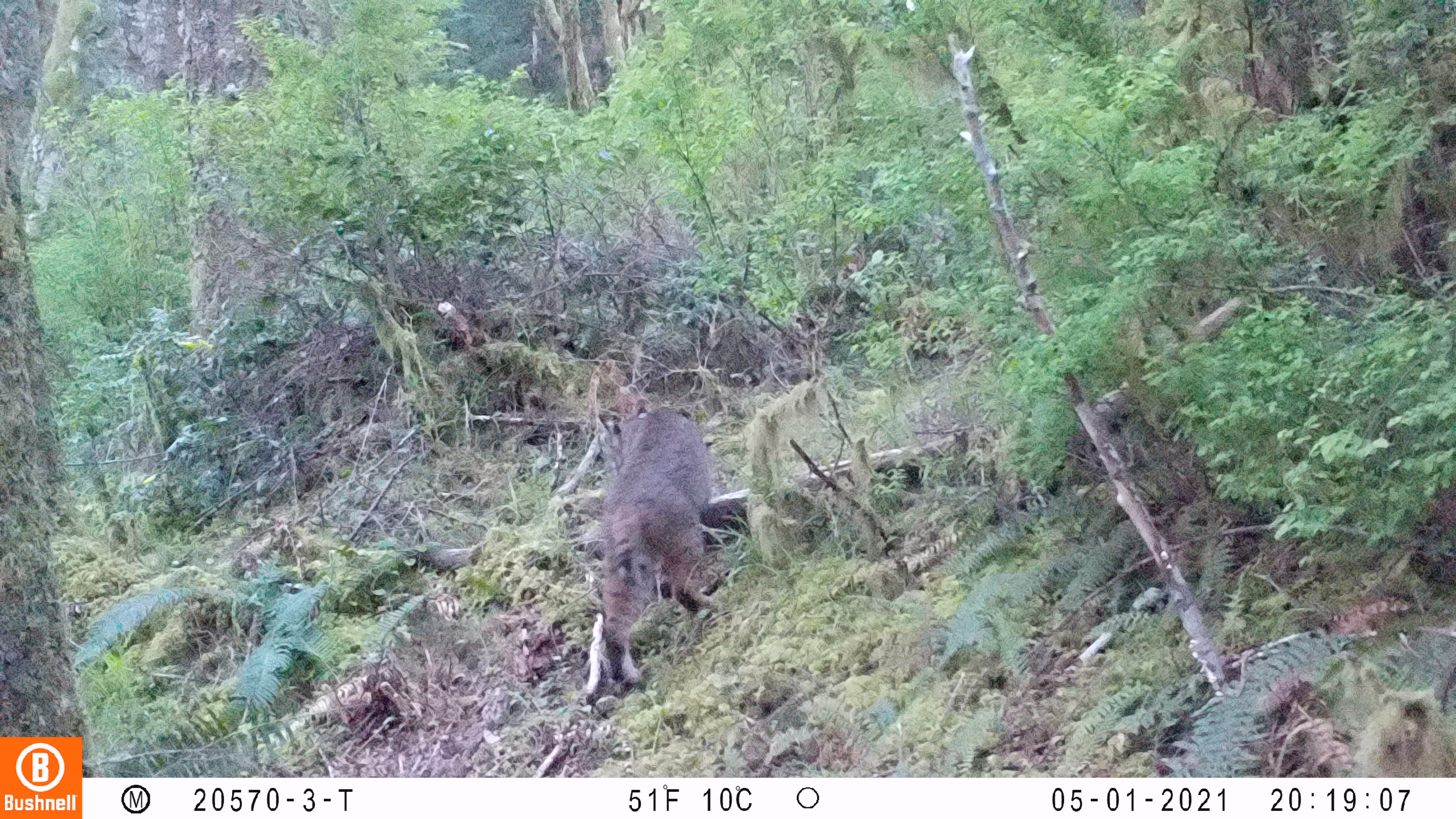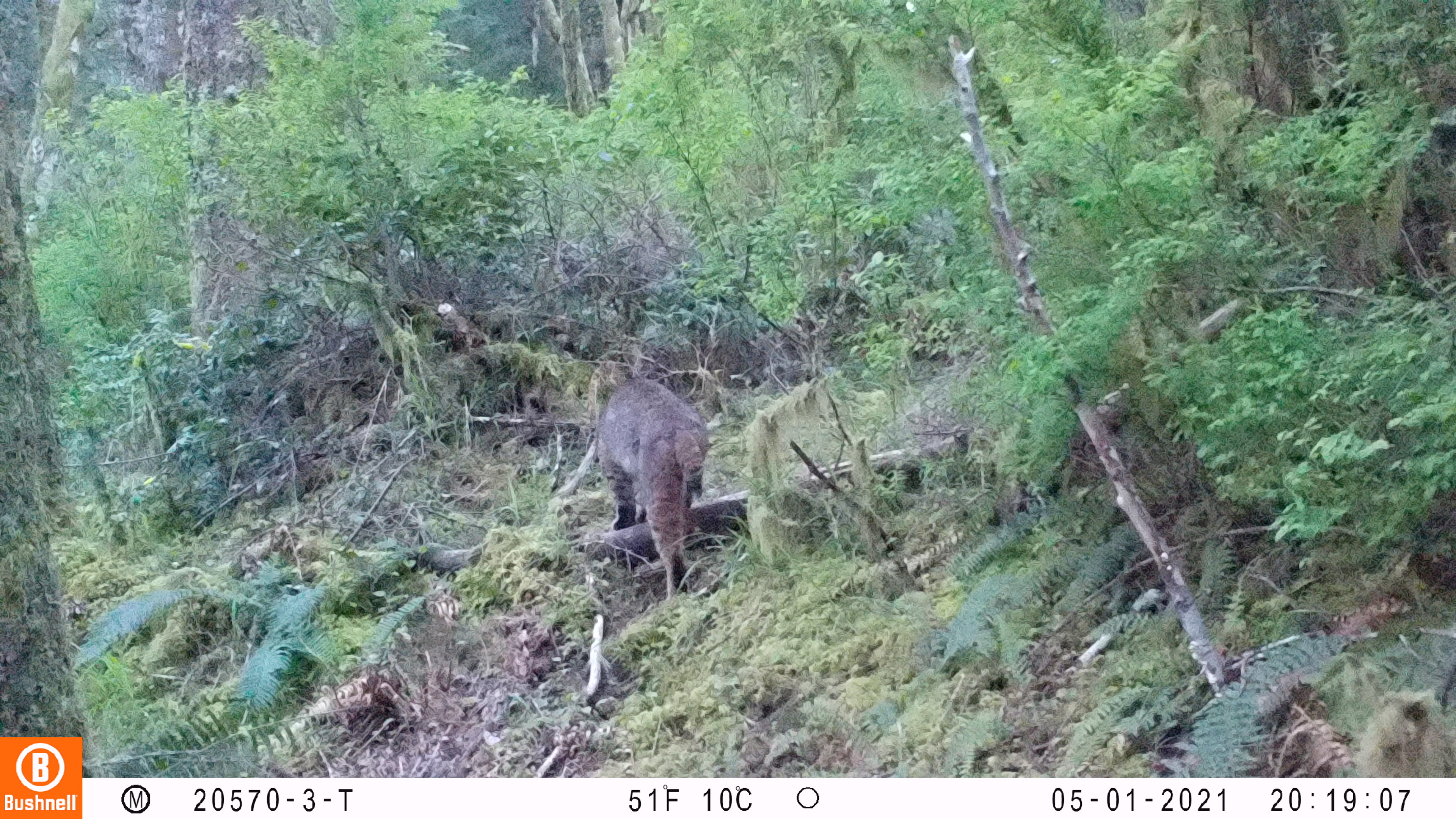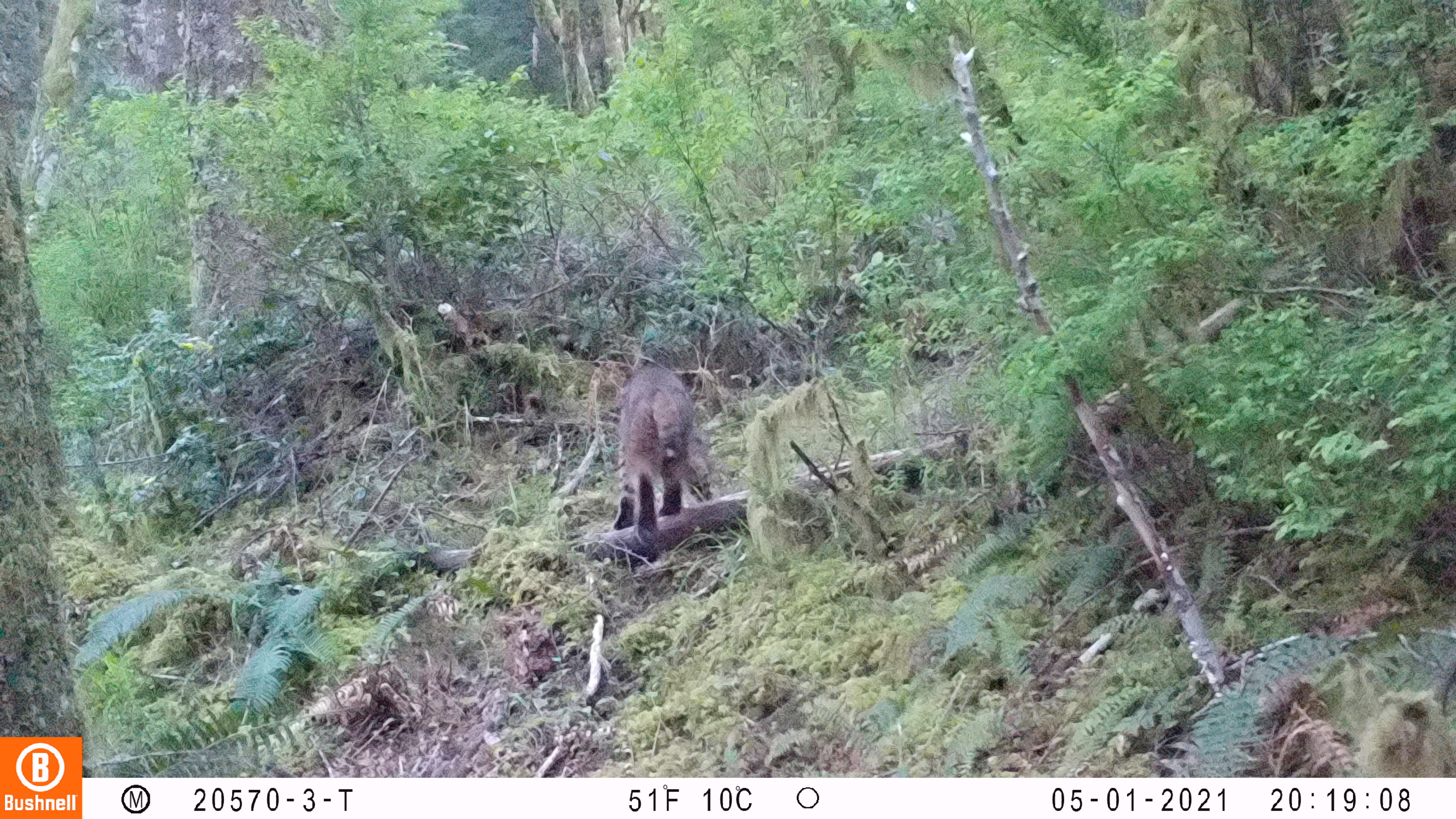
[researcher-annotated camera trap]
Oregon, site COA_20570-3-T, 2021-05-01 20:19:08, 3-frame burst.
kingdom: Animalia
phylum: Chordata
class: Mammalia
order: Carnivora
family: Felidae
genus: Lynx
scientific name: Lynx rufus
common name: bobcat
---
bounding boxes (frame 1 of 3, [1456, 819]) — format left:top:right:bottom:
bobcat: 596:407:716:707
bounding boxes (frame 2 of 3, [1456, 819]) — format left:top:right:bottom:
bobcat: 585:361:713:596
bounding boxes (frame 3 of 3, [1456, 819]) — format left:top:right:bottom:
bobcat: 609:358:715:540